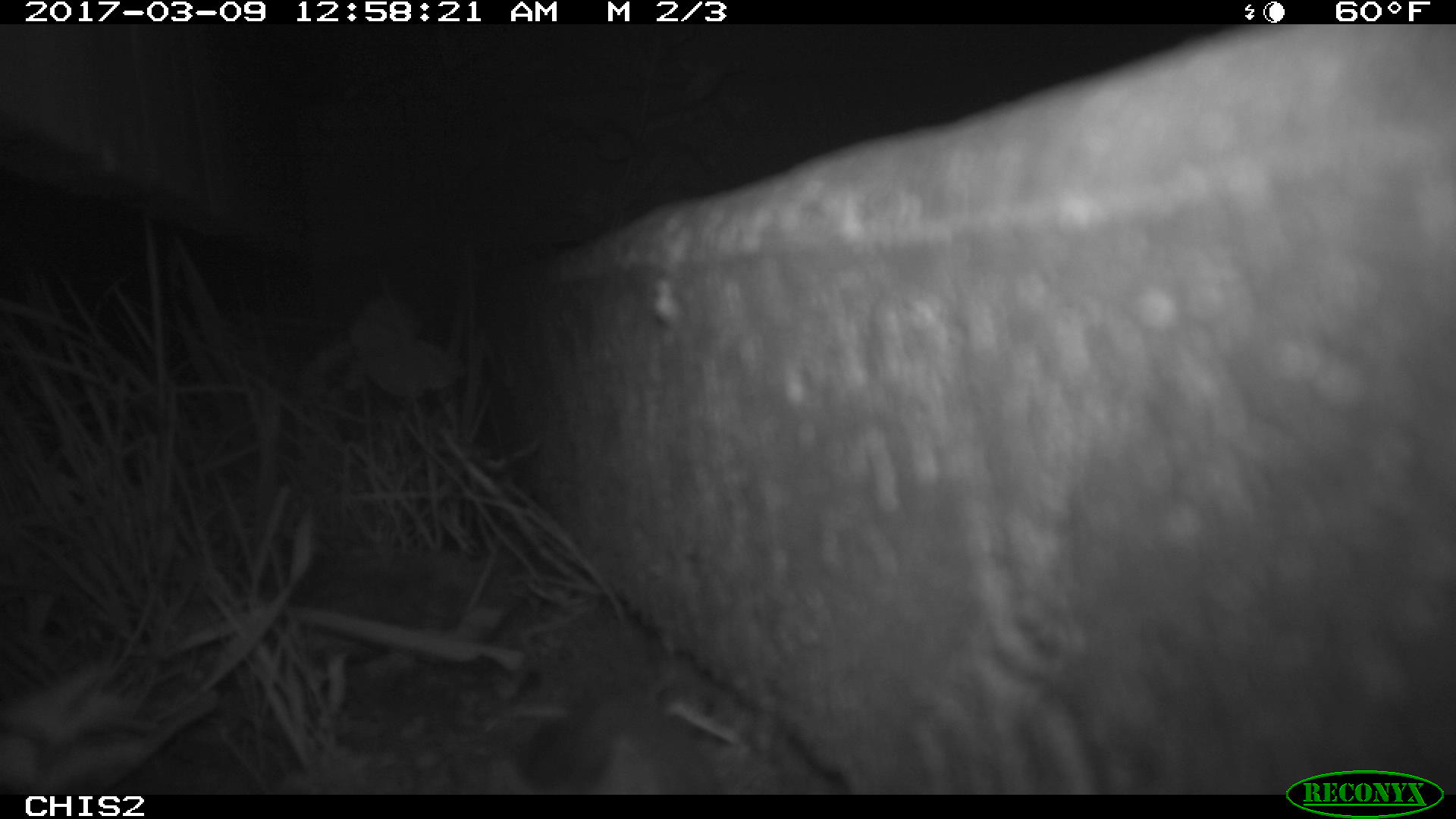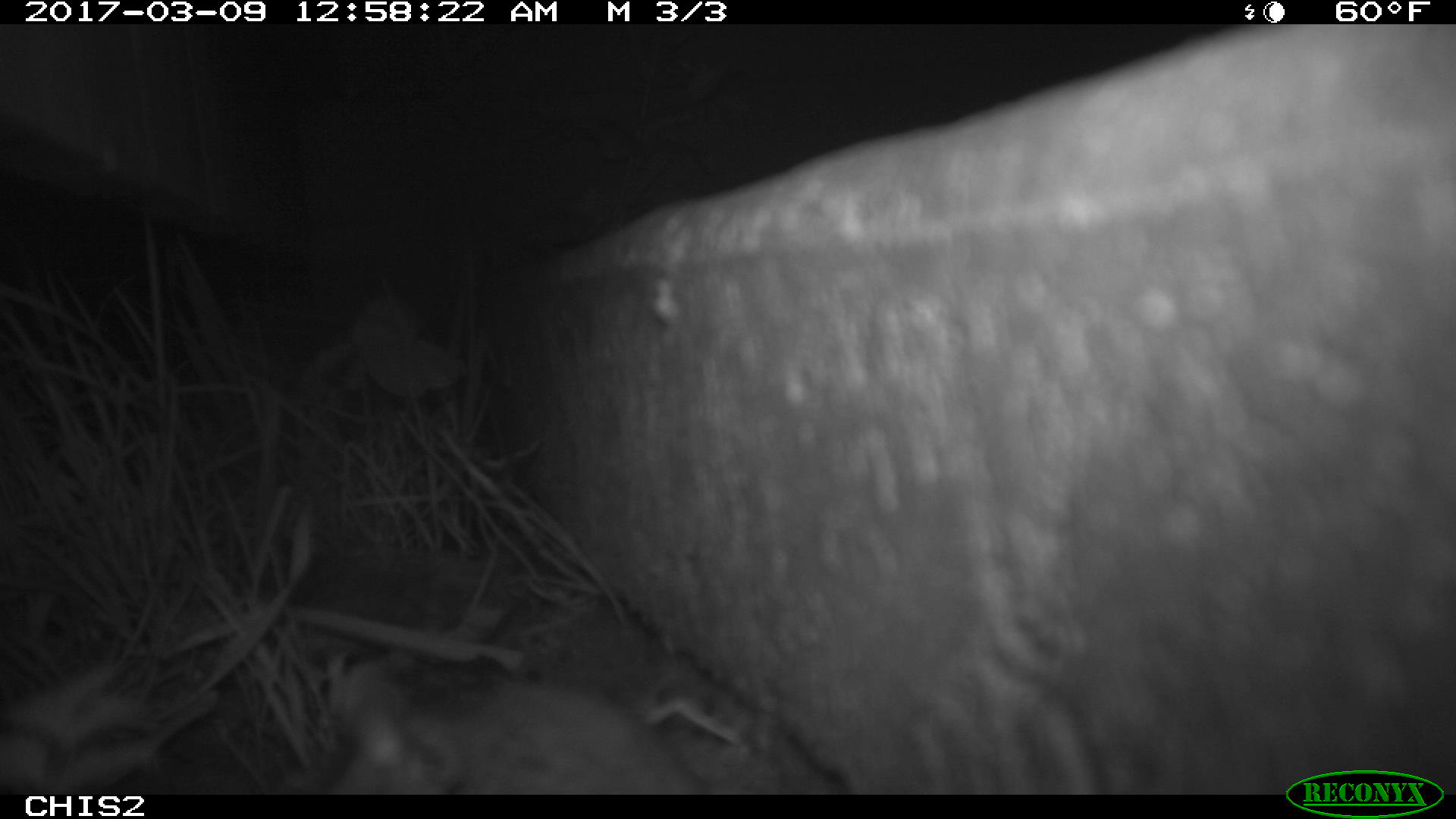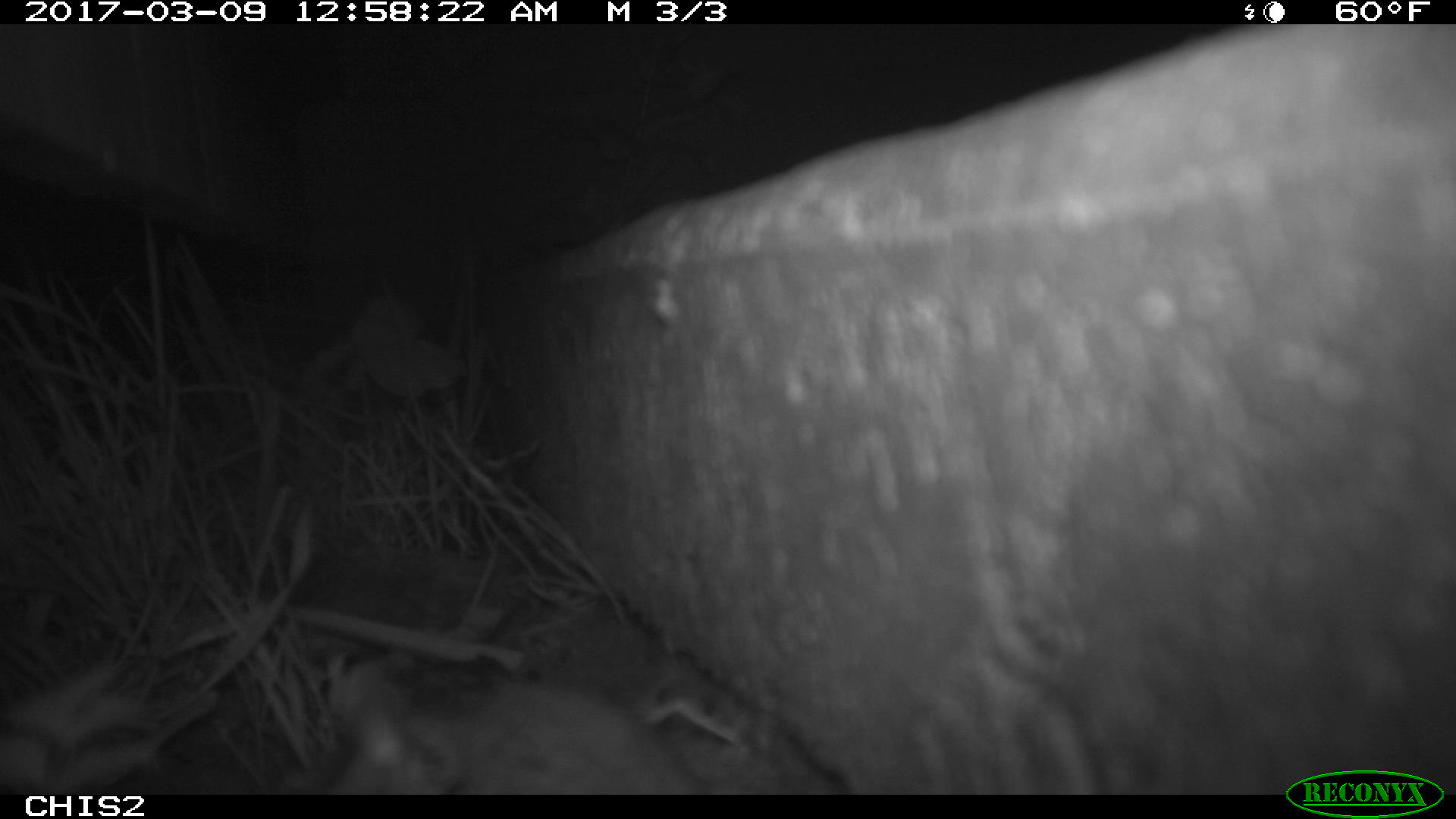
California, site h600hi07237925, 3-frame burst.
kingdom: Animalia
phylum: Chordata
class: Mammalia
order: Rodentia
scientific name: Rodentia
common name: rodent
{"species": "rodent (Rodentia)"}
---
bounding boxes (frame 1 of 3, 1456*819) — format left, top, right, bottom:
rodent: 580, 690, 721, 792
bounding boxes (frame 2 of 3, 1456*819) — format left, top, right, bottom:
rodent: 326, 661, 736, 790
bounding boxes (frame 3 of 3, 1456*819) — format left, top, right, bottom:
rodent: 279, 663, 715, 792